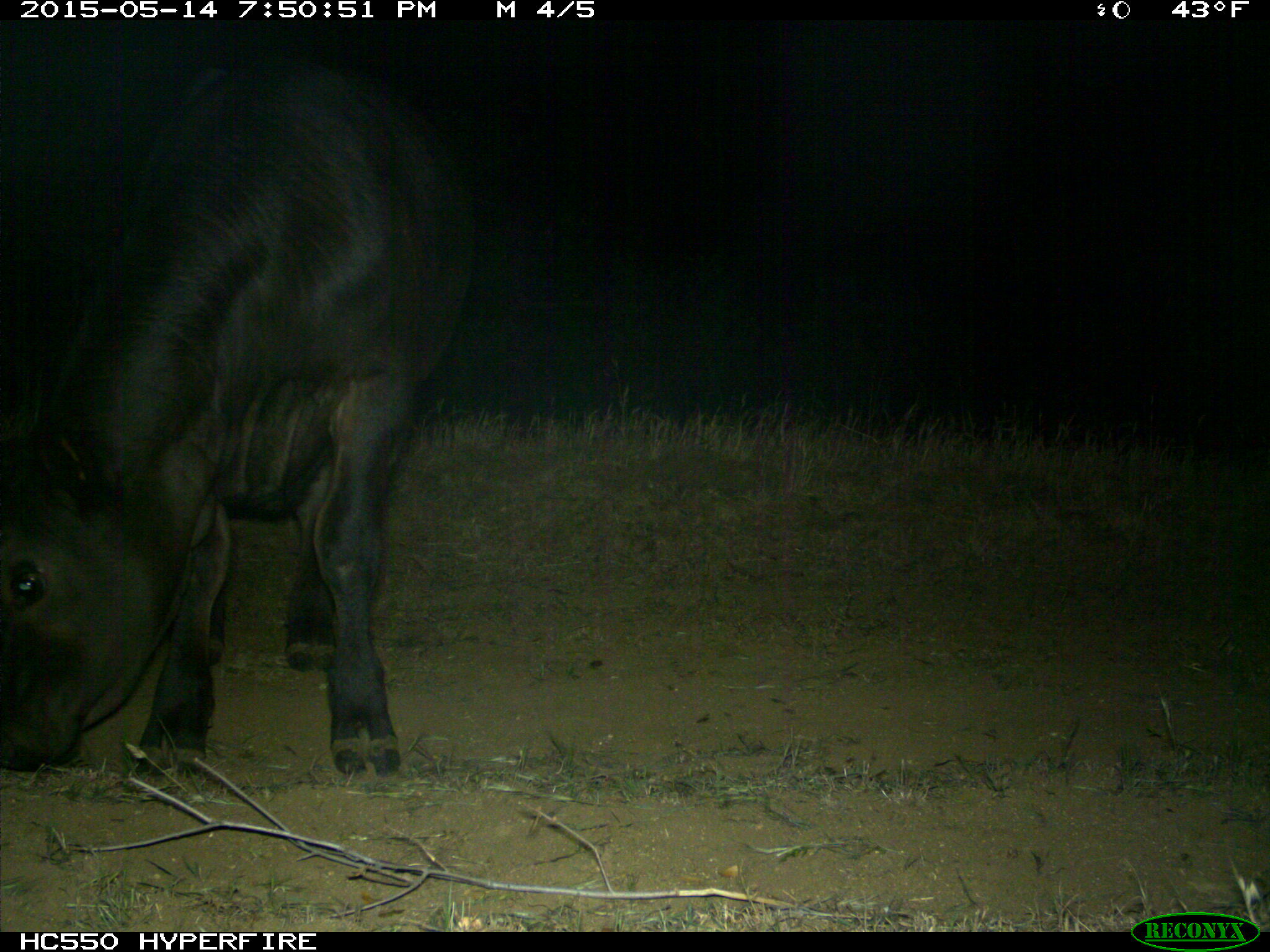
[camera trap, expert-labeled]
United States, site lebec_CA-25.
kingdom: Animalia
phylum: Chordata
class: Mammalia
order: Artiodactyla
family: Bovidae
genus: Bos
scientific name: Bos taurus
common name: domestic cow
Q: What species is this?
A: Bos taurus (domestic cow).